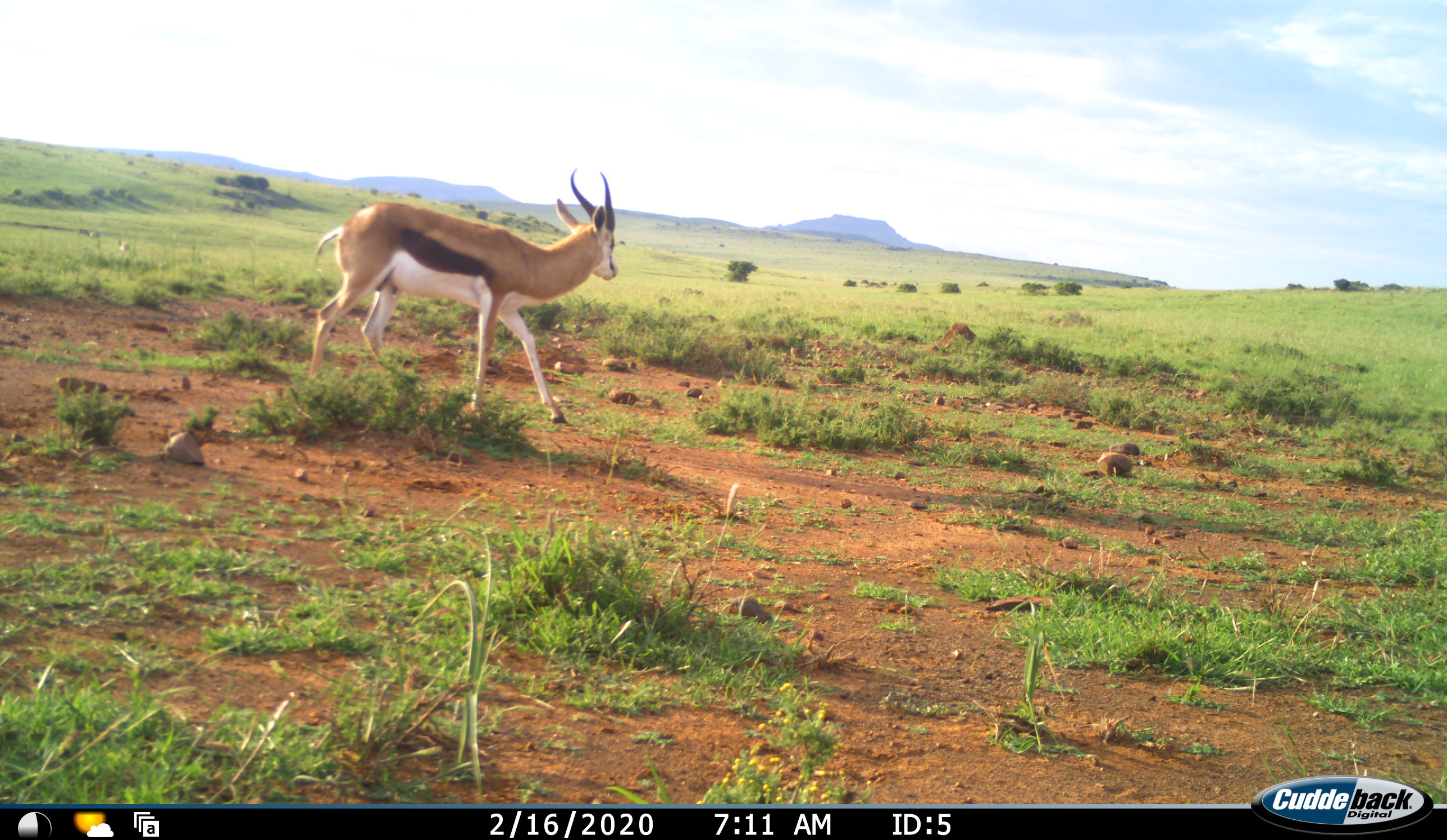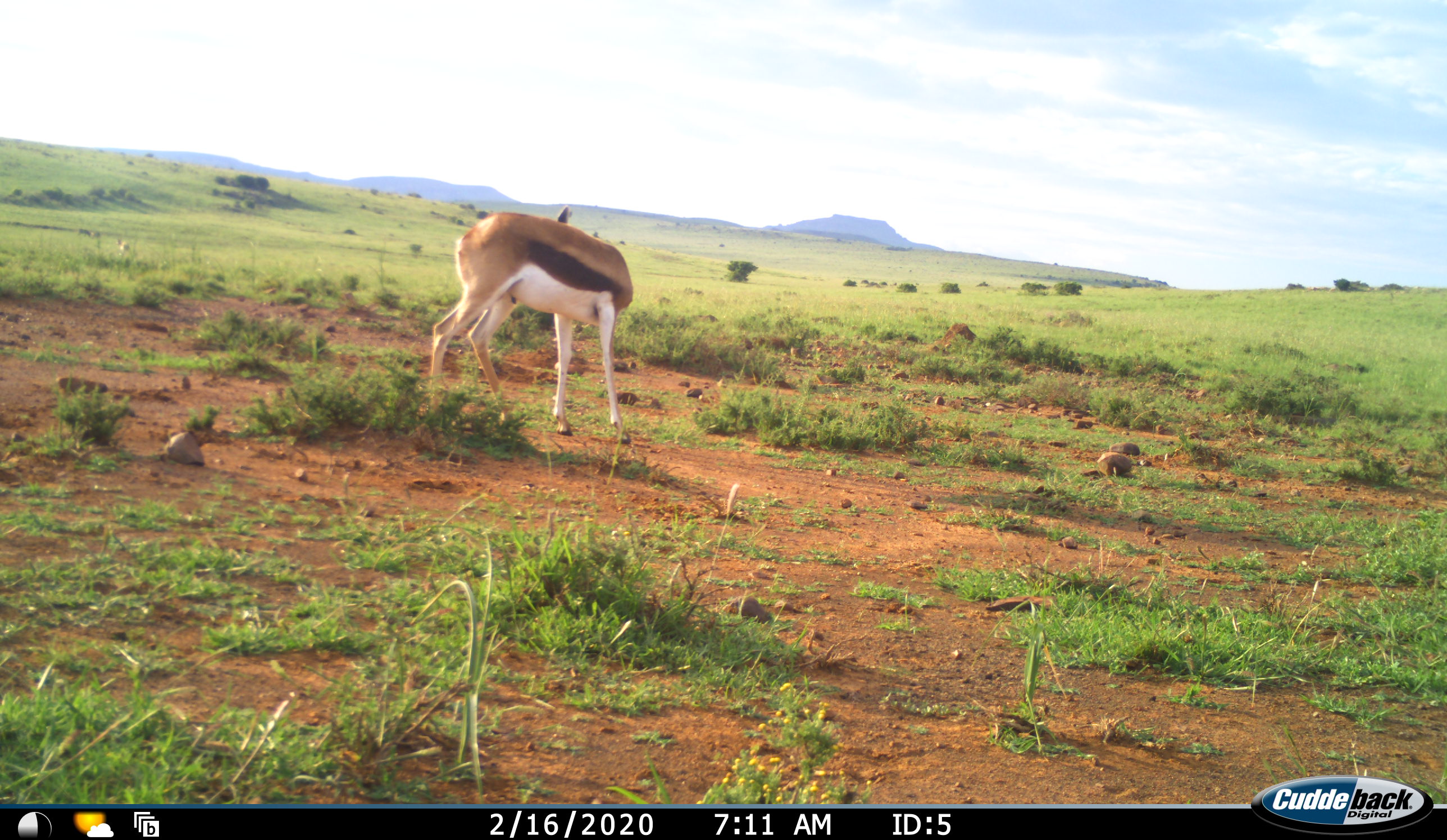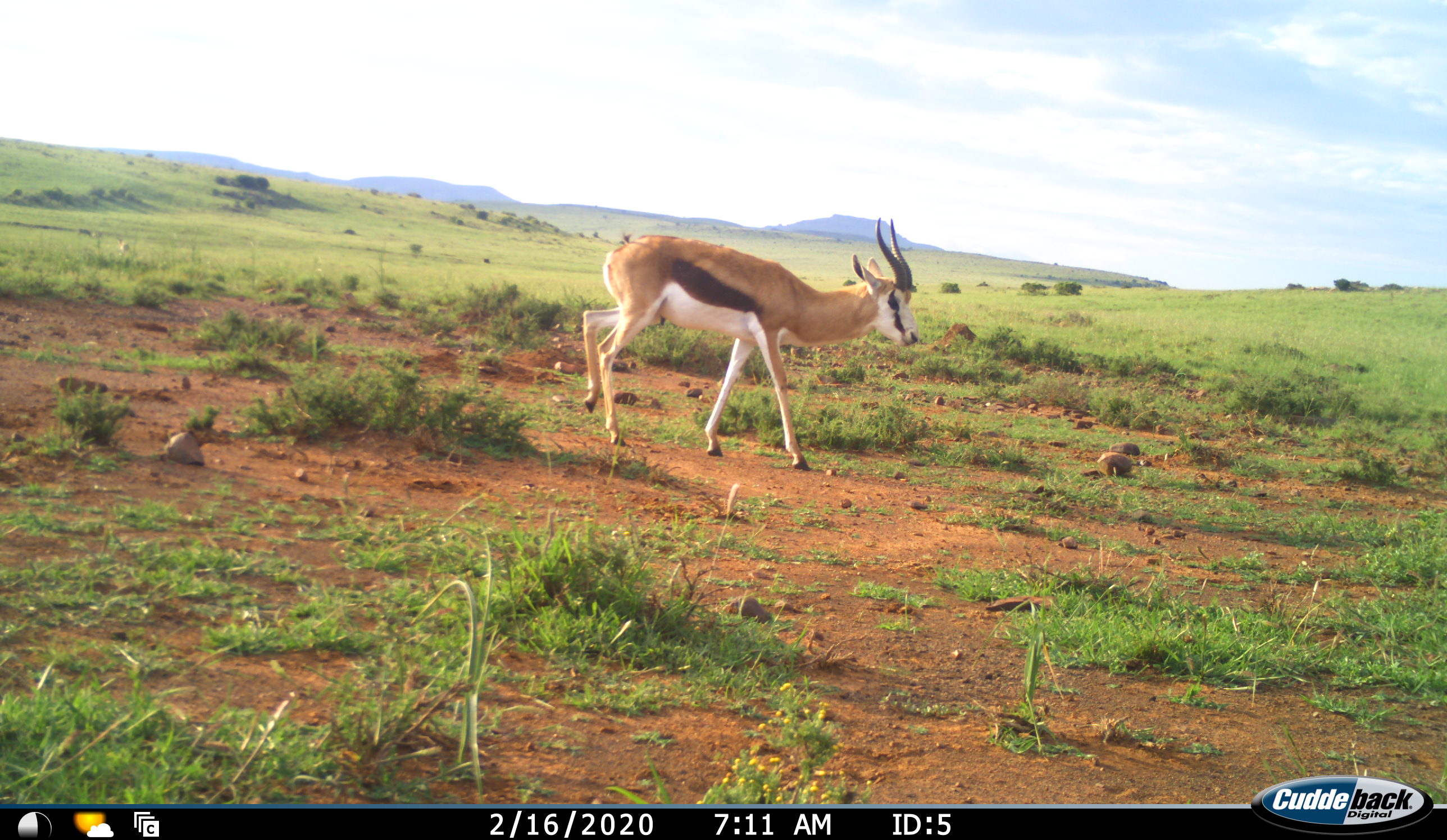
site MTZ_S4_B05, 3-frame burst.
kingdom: Animalia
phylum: Chordata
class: Mammalia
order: Artiodactyla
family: Bovidae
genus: Antidorcas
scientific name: Antidorcas marsupialis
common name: springbok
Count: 1.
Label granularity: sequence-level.